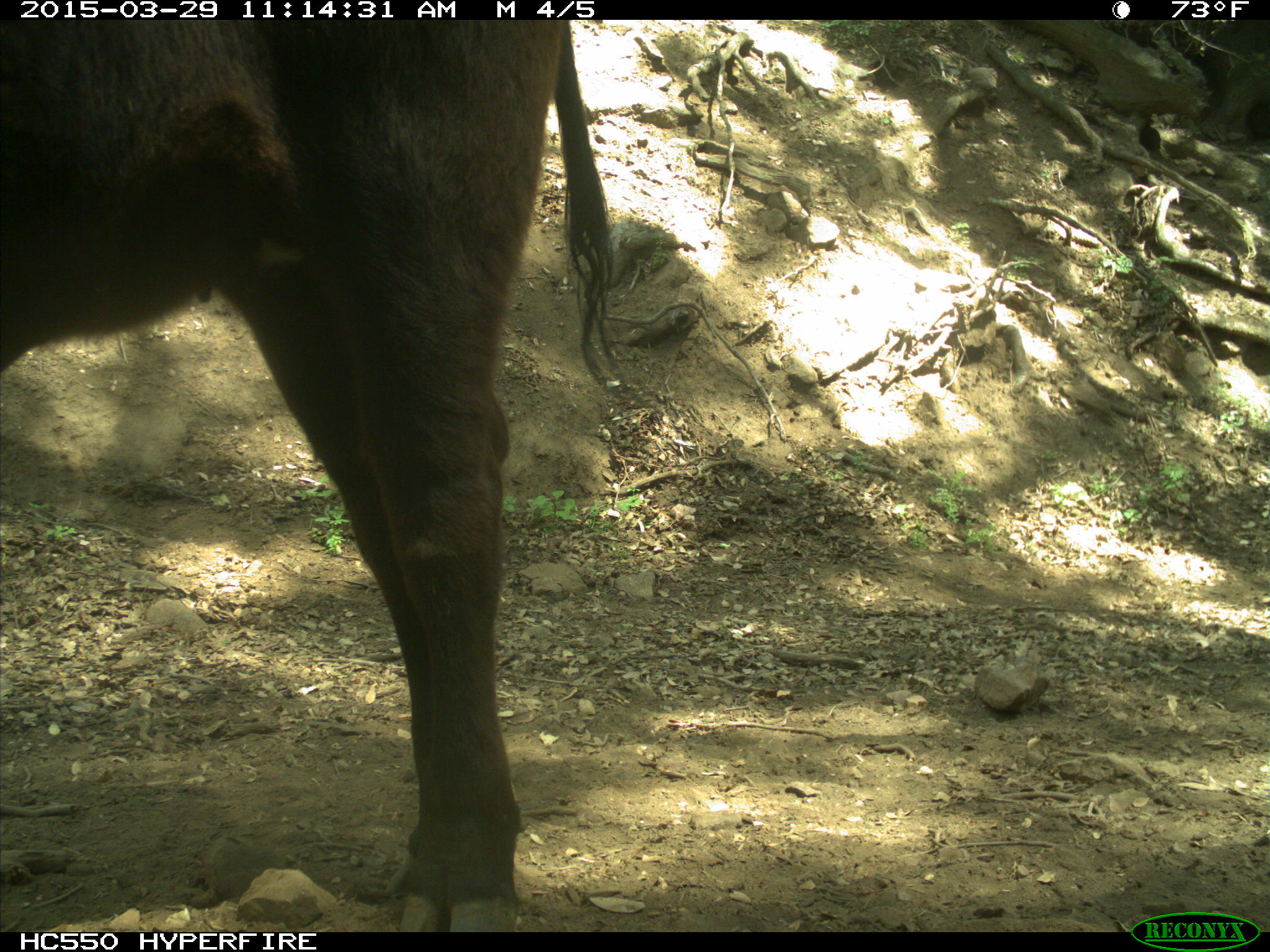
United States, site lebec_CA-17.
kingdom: Animalia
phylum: Chordata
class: Mammalia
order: Artiodactyla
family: Bovidae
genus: Bos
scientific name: Bos taurus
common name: domestic cow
Bos taurus (domestic cow).